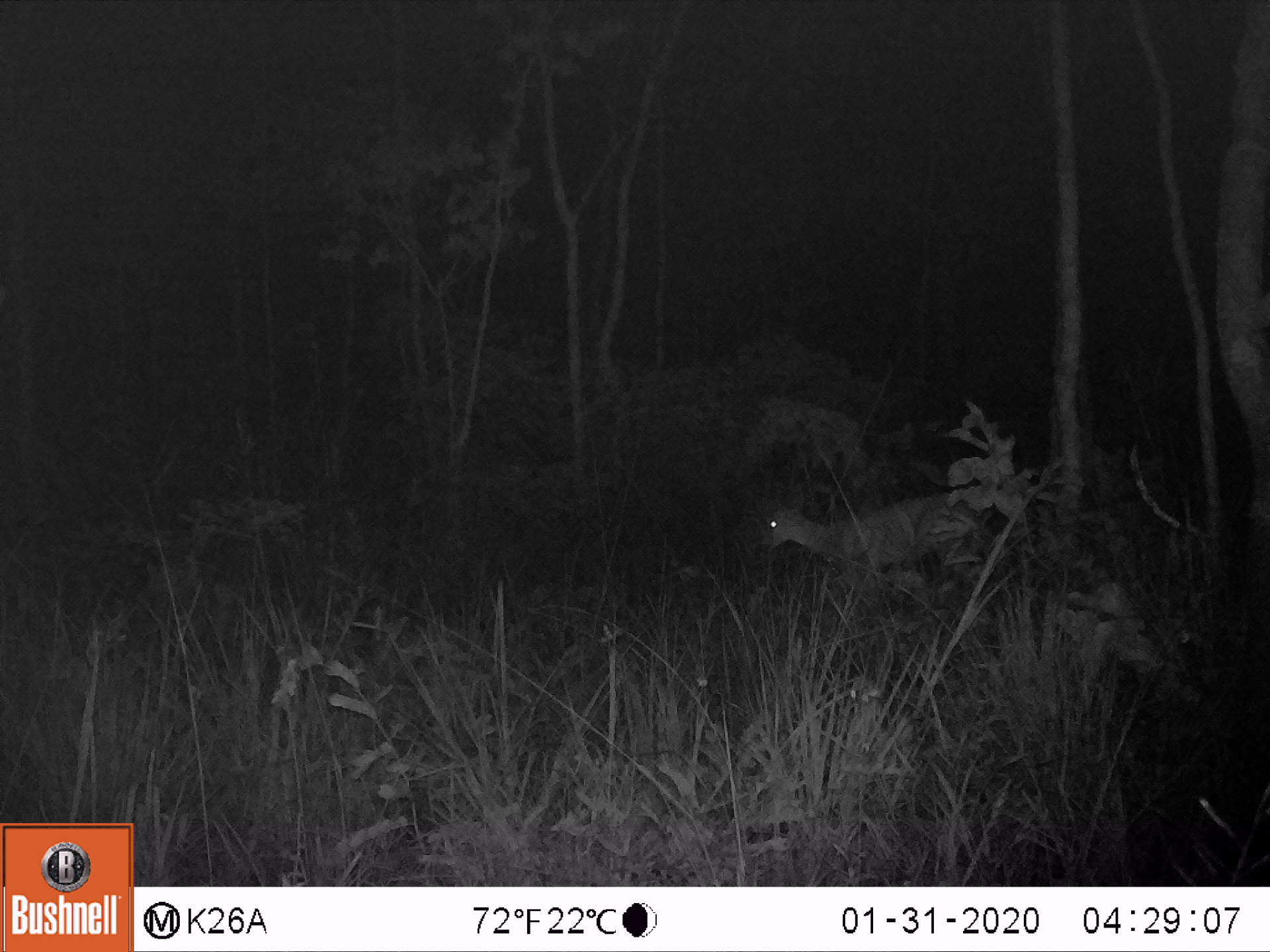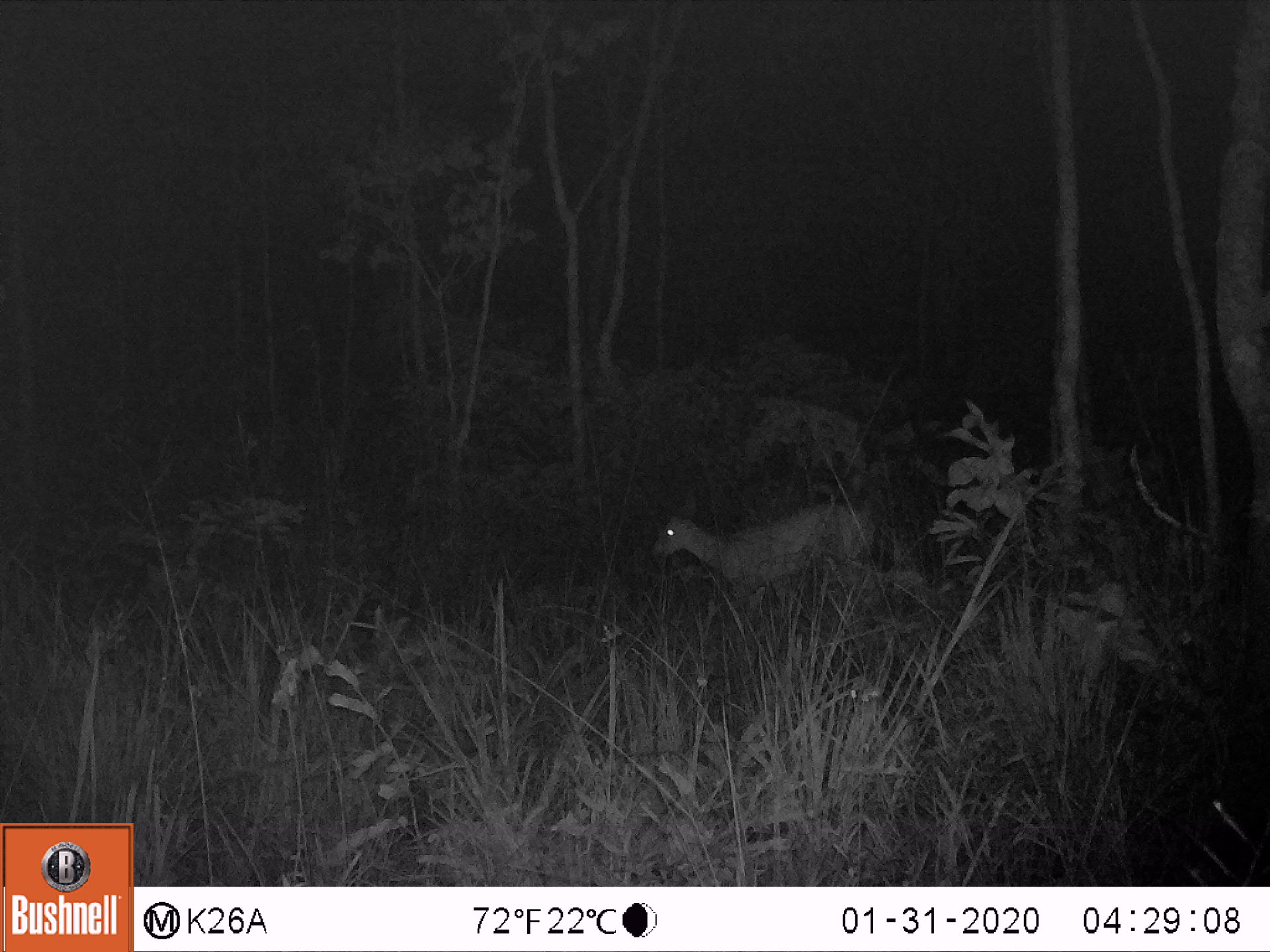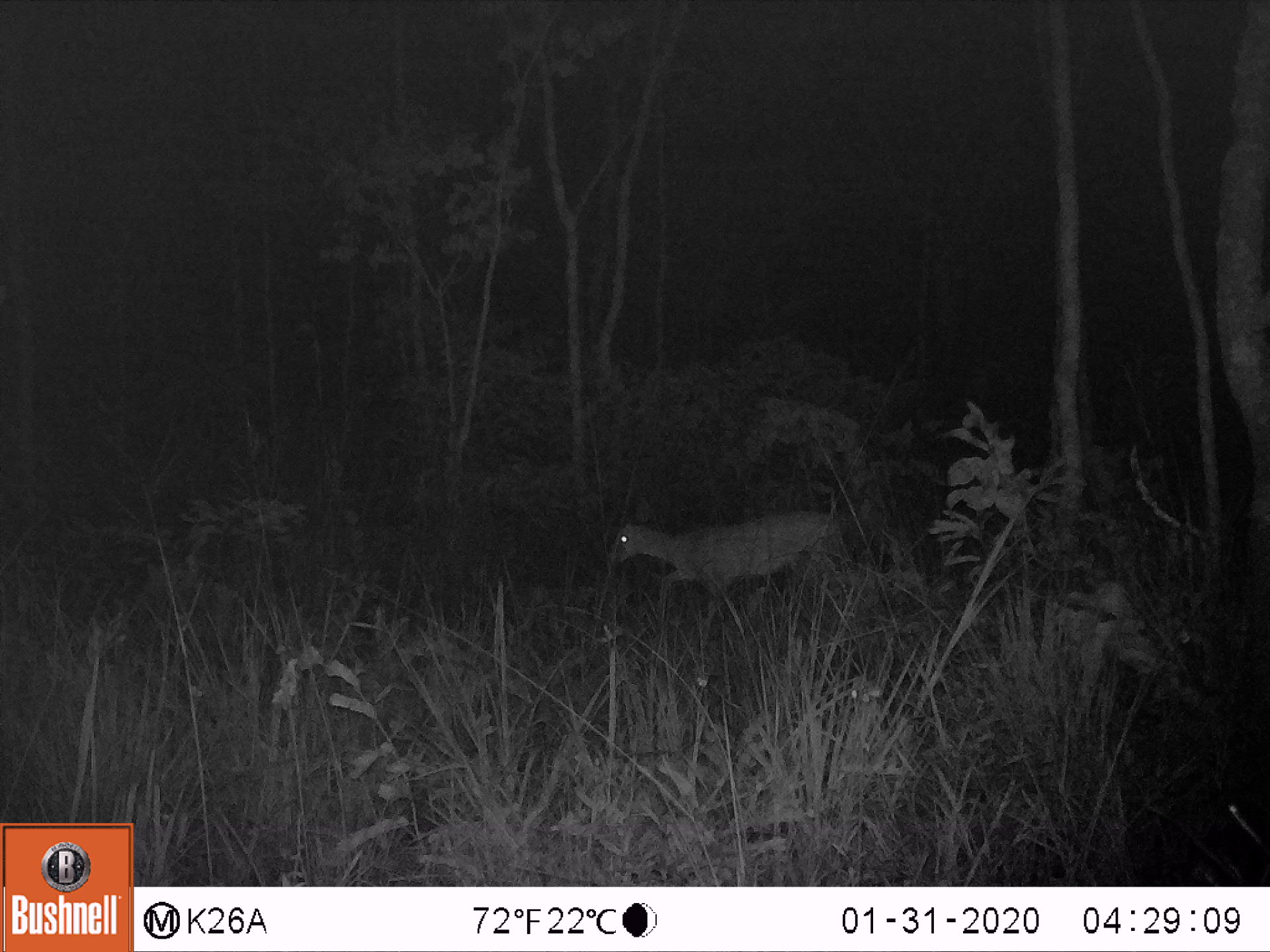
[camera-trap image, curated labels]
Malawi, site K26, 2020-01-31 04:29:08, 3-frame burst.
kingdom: Animalia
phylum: Chordata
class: Mammalia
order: Artiodactyla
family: Bovidae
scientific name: Antilopinae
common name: small antelope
Small antelope (Antilopinae), count 1.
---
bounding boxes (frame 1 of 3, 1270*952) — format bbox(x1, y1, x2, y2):
small antelope: bbox(762, 485, 1004, 589)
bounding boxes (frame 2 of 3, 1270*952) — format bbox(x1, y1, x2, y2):
small antelope: bbox(647, 493, 883, 622)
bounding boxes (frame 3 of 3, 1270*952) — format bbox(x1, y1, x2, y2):
small antelope: bbox(611, 495, 845, 612)